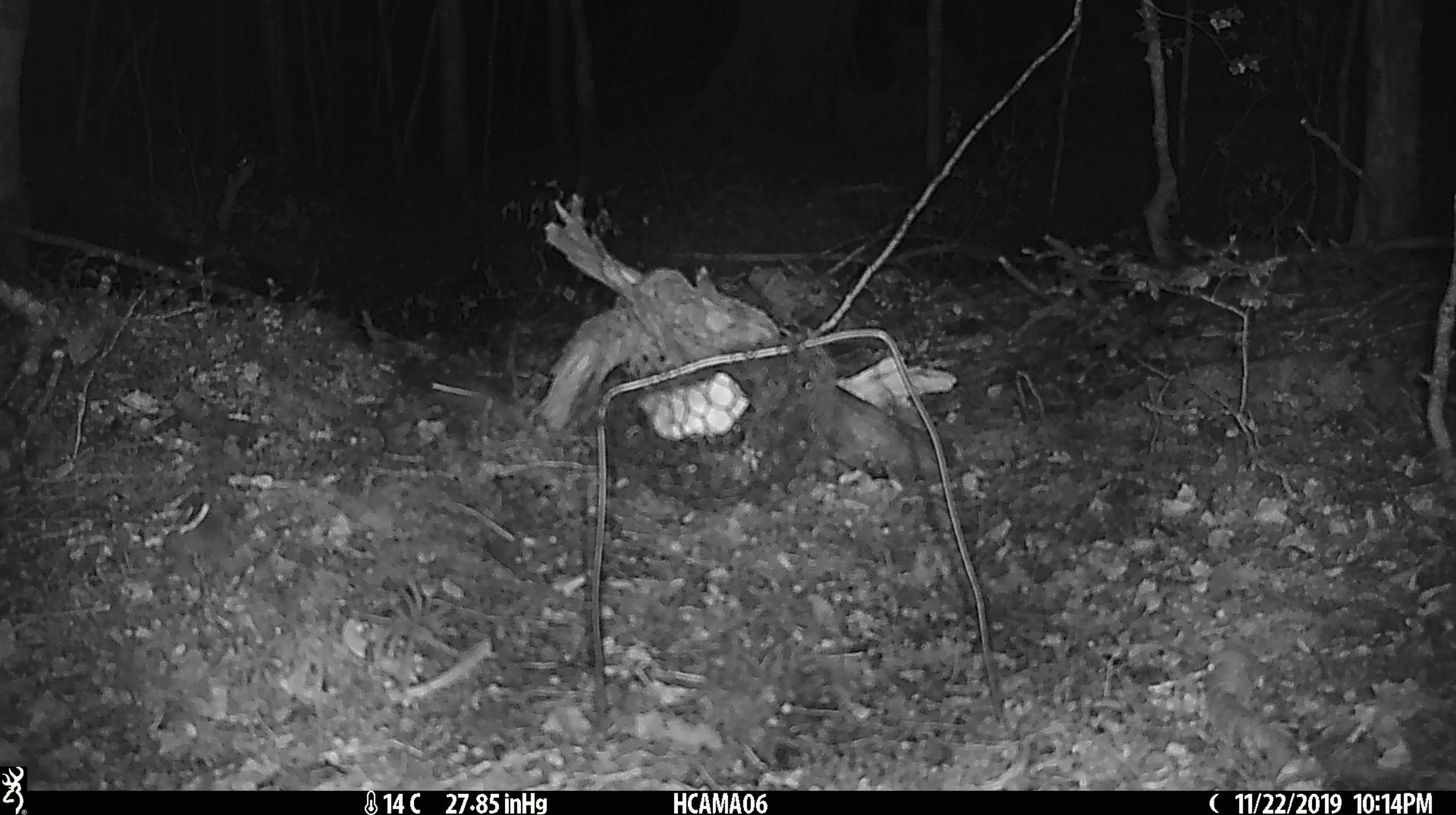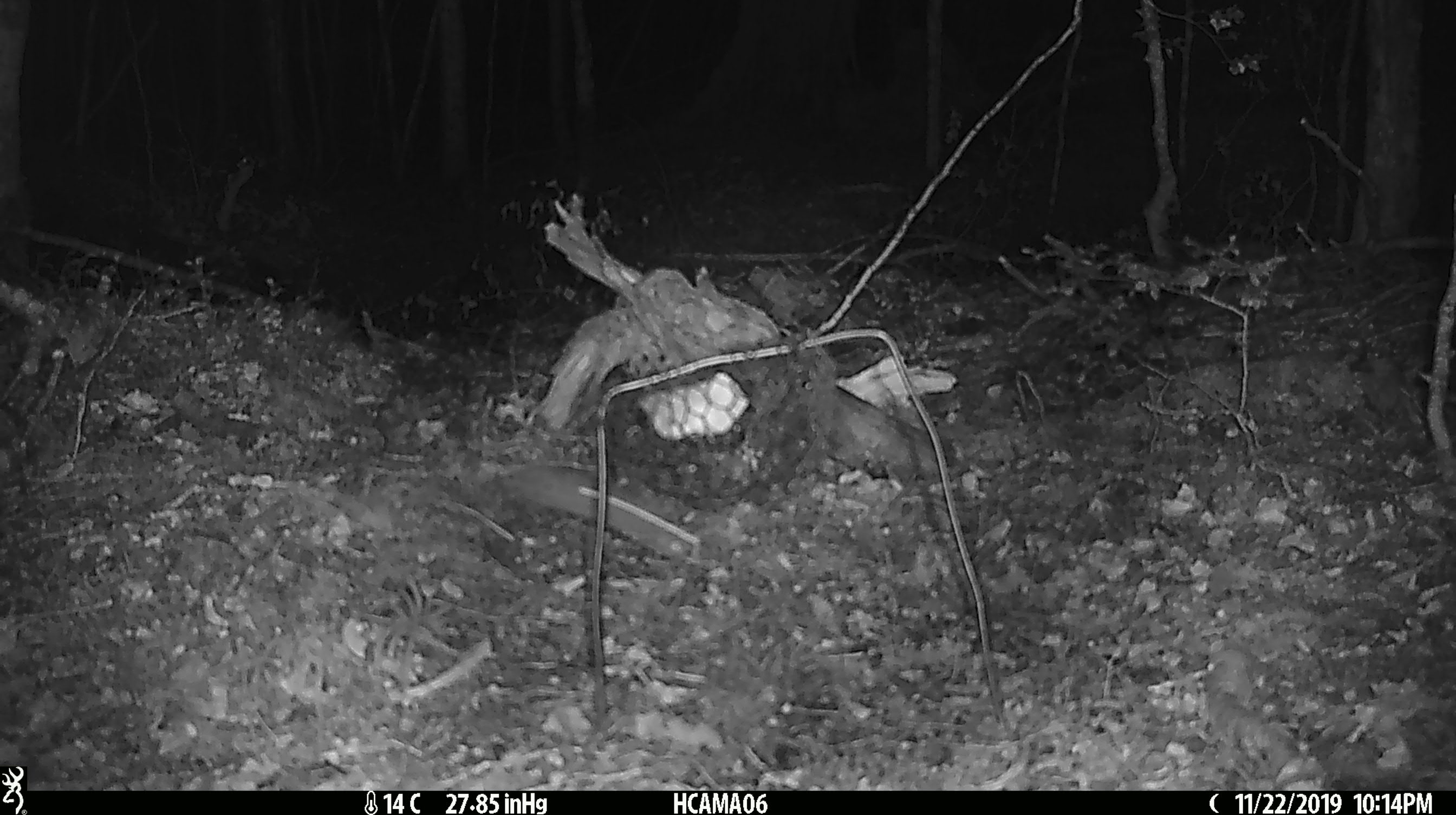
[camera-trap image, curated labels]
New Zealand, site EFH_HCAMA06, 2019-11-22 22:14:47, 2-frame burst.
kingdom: Animalia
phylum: Chordata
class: Mammalia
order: Rodentia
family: Muridae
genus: Mus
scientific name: Mus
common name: mouse